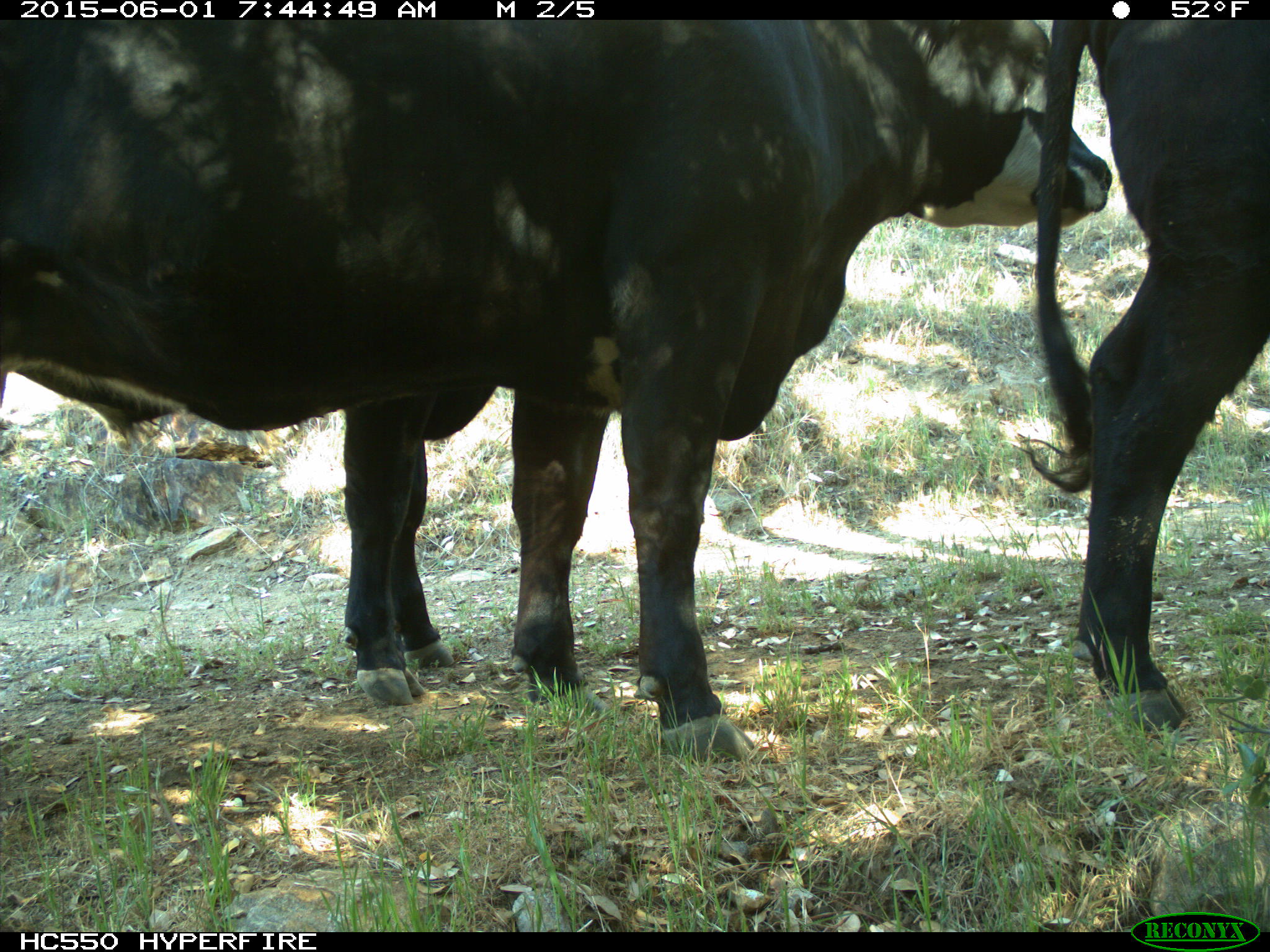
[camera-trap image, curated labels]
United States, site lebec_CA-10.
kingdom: Animalia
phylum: Chordata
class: Mammalia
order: Artiodactyla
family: Bovidae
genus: Bos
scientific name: Bos taurus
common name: domestic cow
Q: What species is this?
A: Bos taurus (domestic cow).